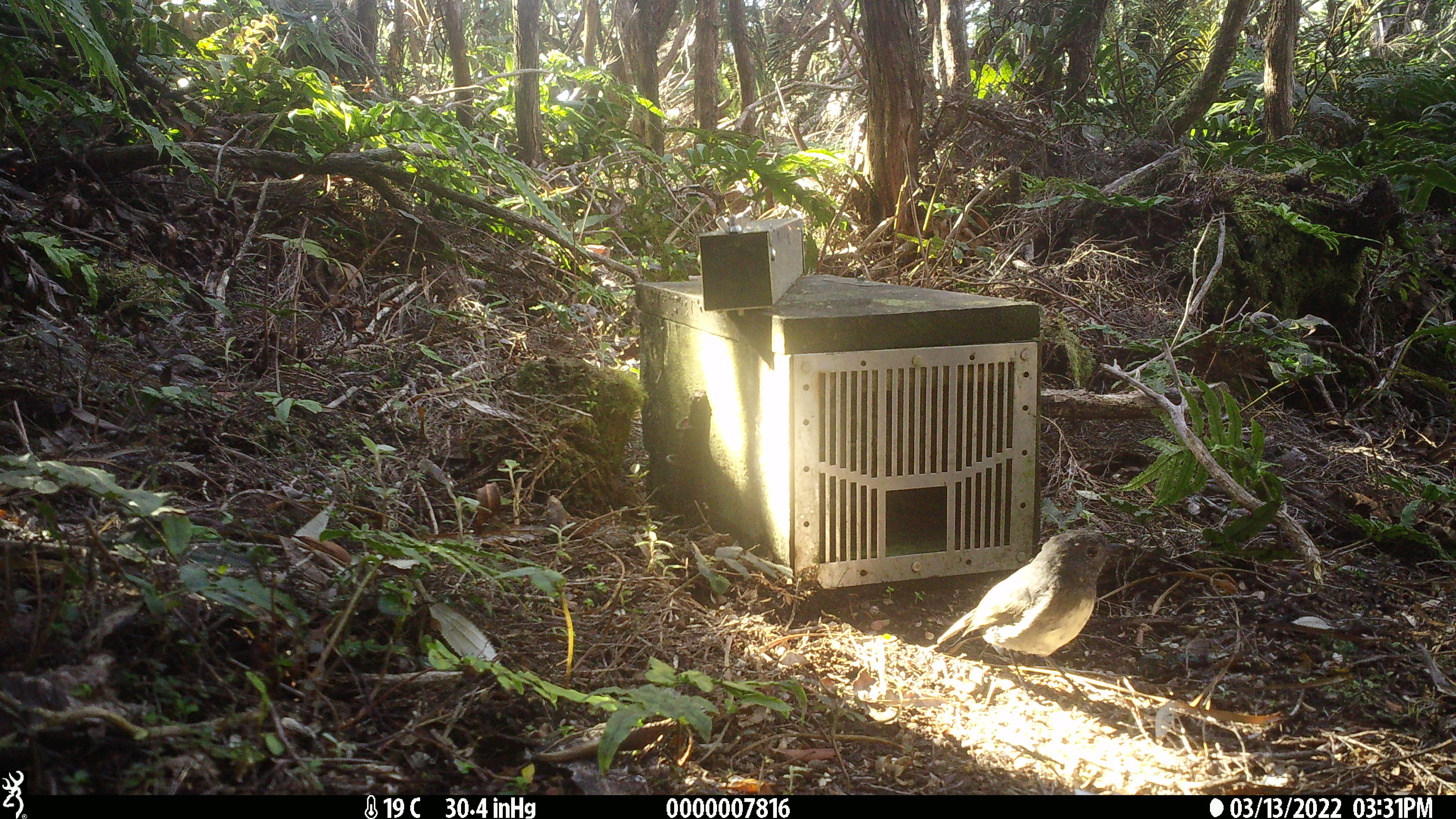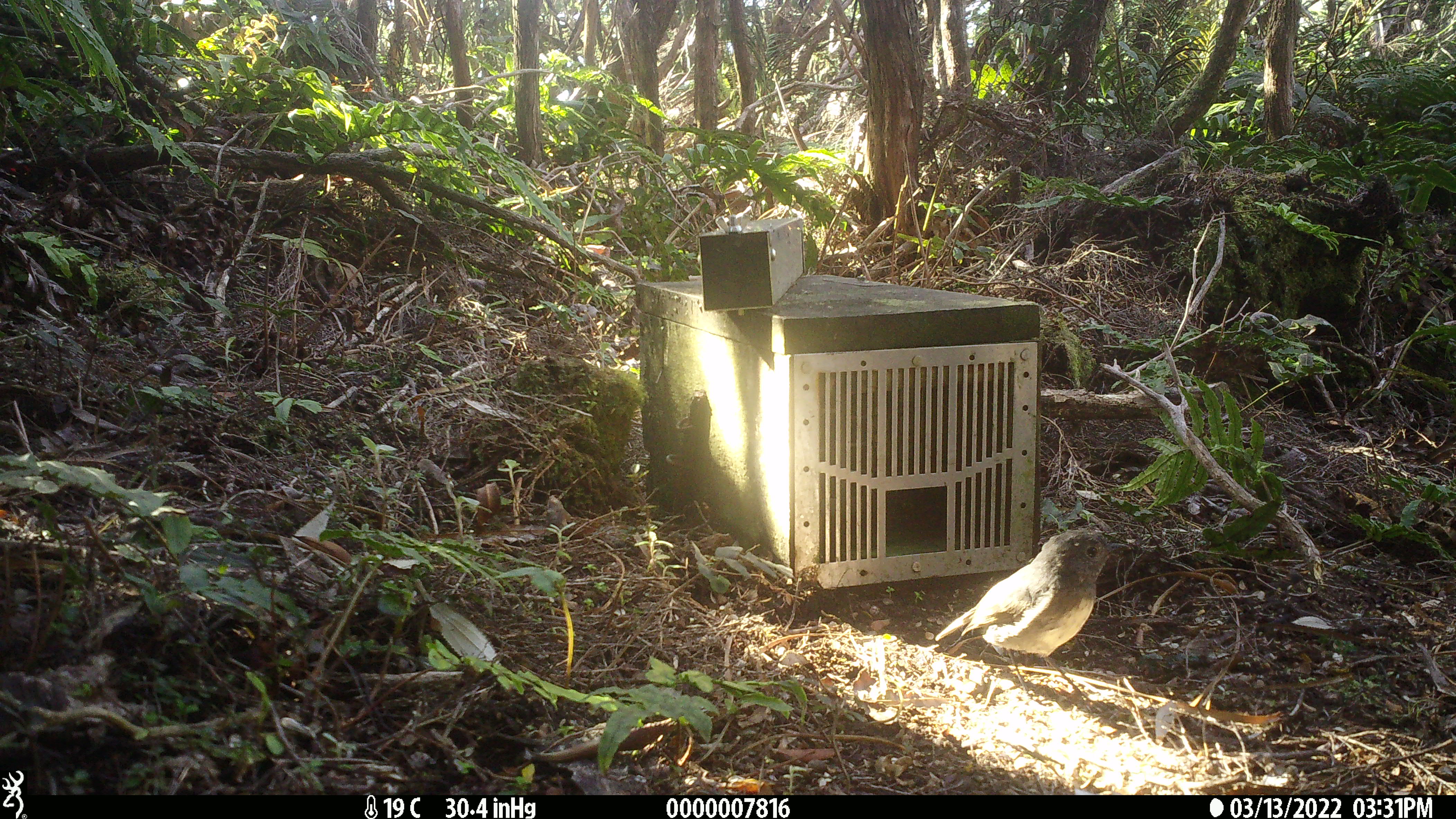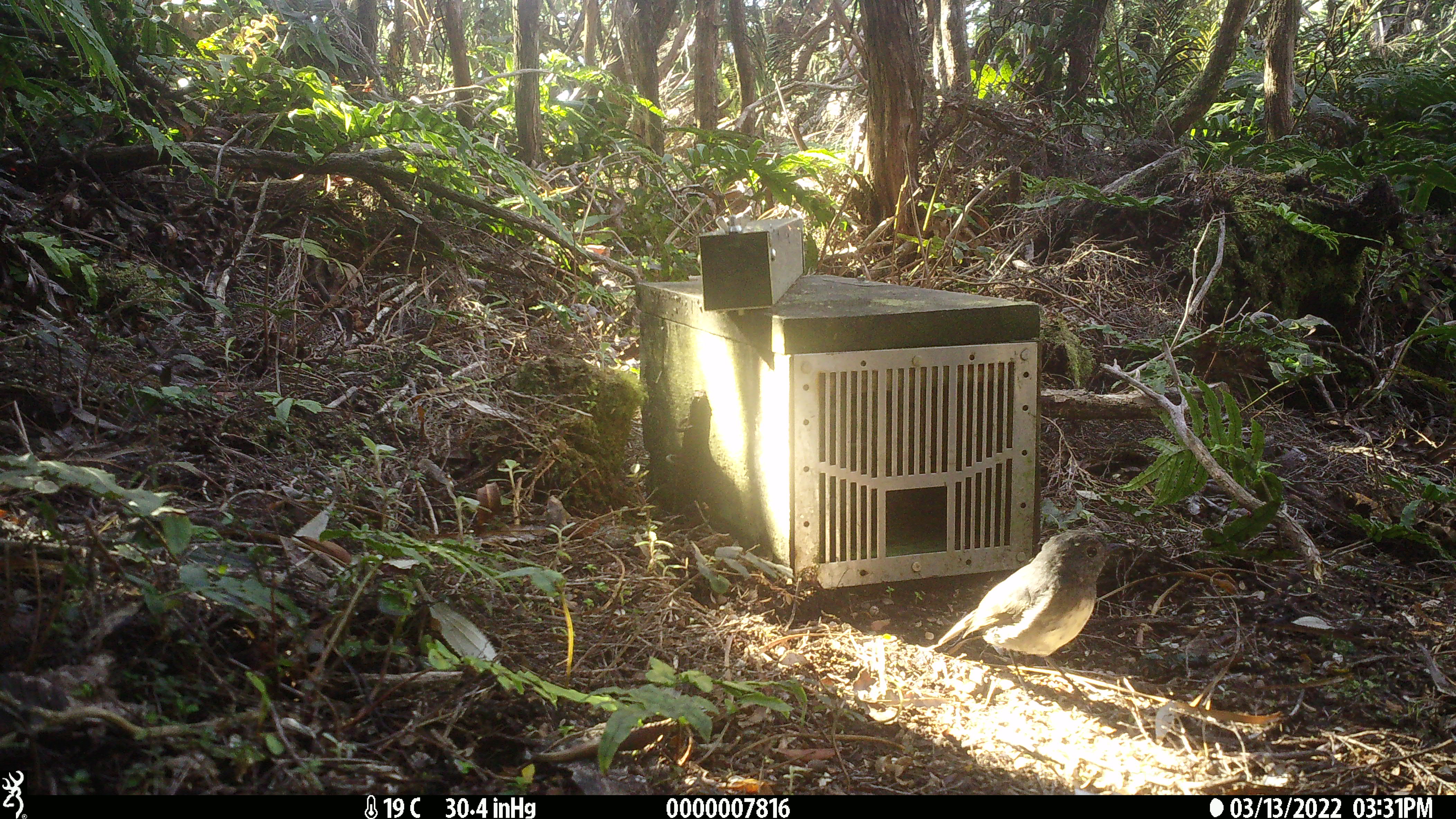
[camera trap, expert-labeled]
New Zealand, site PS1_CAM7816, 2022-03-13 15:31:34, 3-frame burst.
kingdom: Animalia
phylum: Chordata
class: Aves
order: Passeriformes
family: Petroicidae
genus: Petroica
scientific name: Petroica australis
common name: new zealand robin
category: robin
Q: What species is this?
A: Robin (new zealand robin) (Petroica australis).